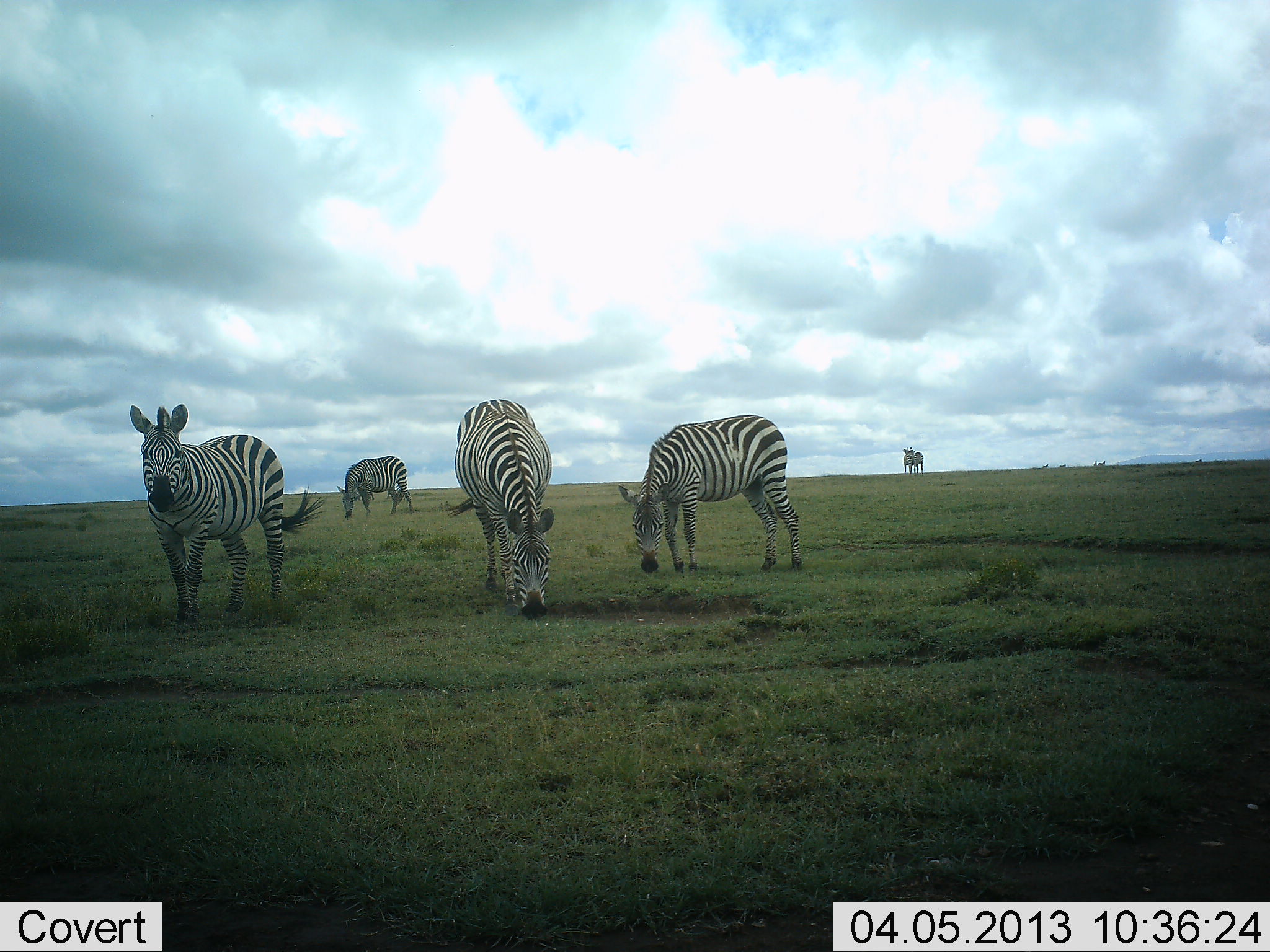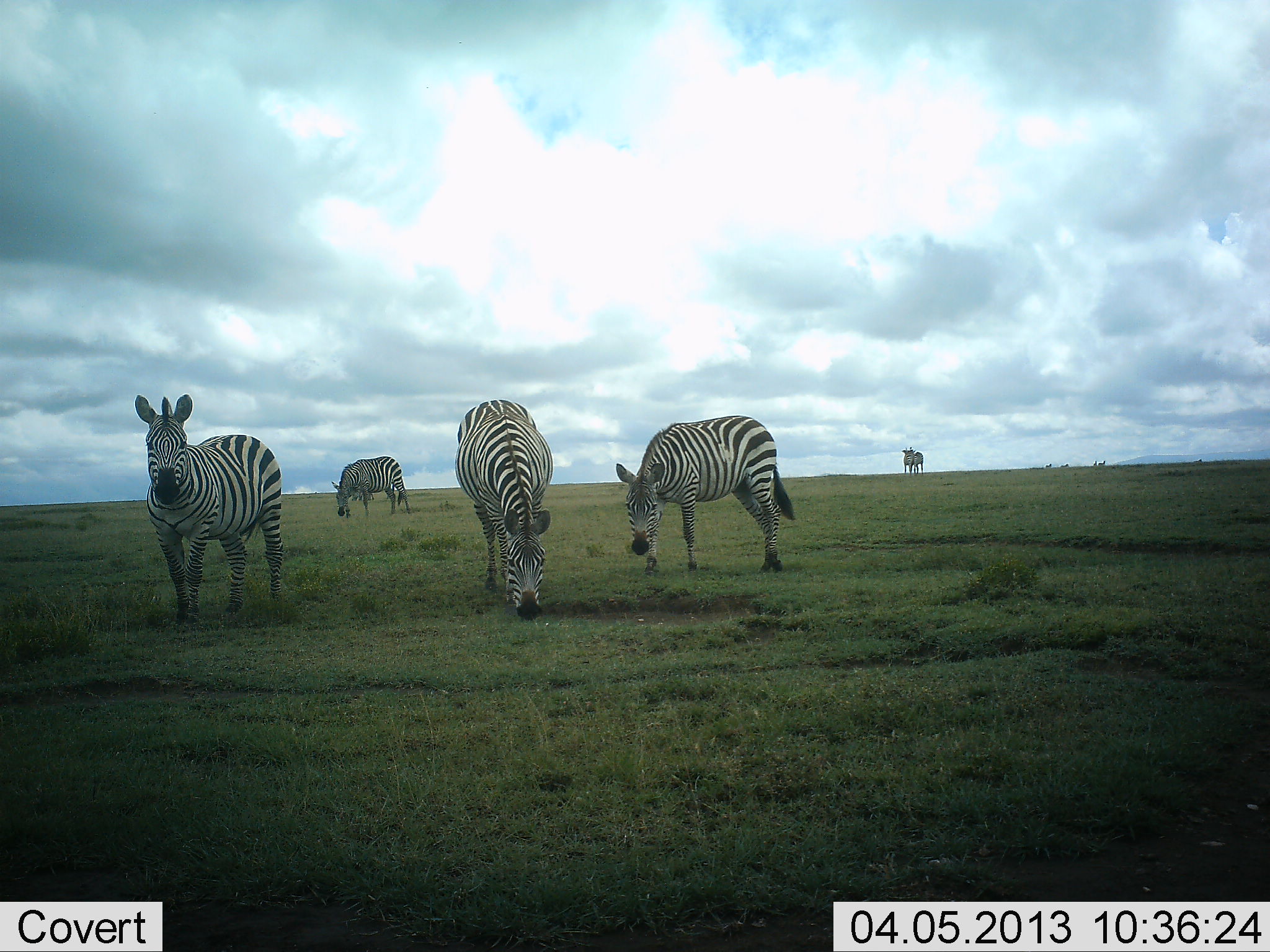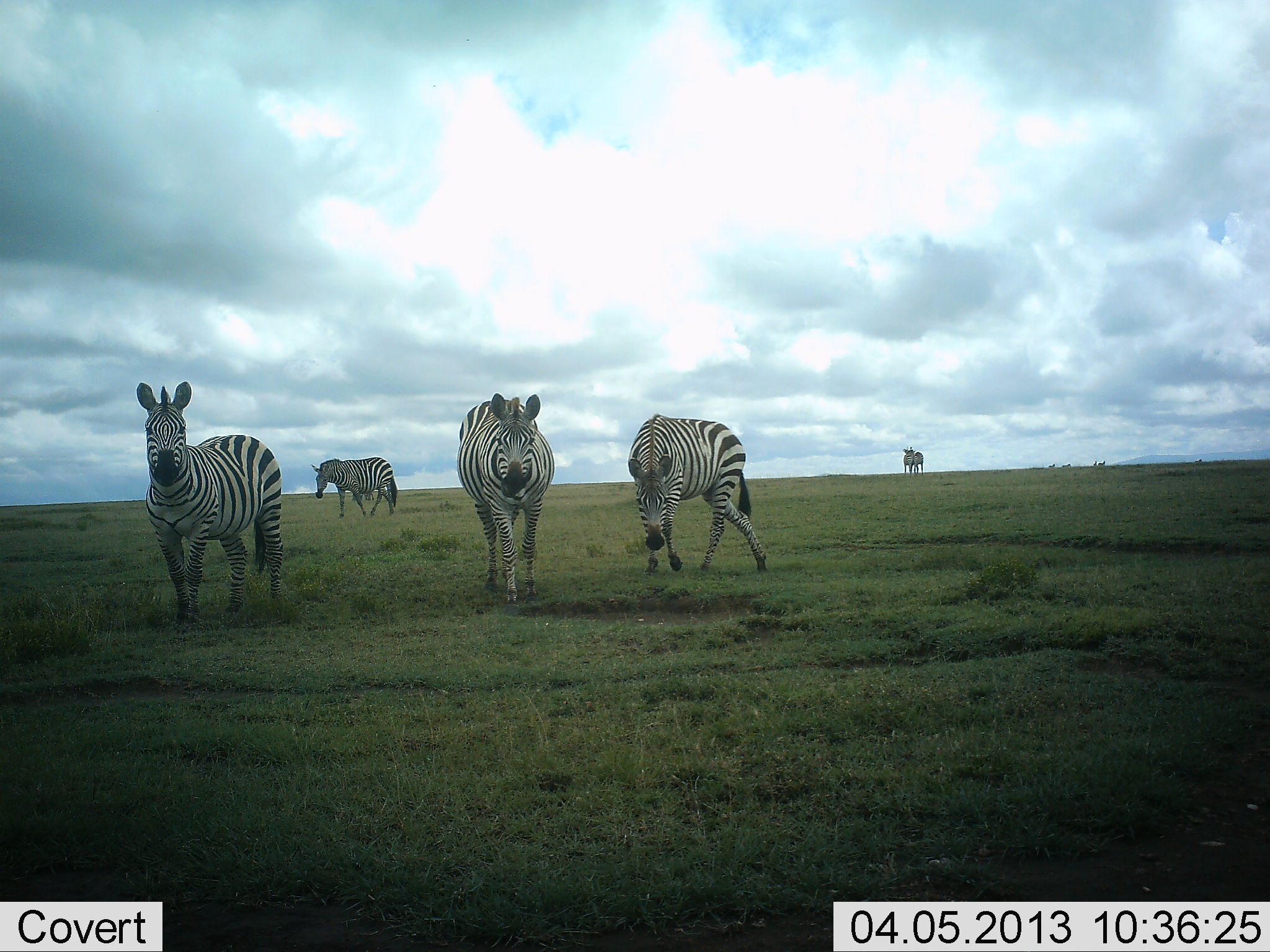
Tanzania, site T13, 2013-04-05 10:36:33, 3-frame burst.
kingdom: Animalia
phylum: Chordata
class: Mammalia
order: Perissodactyla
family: Equidae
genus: Equus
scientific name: Equus quagga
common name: plains zebra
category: zebra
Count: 5.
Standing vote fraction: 84%.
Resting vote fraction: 5%.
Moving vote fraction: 26%.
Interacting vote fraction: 0%.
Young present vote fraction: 0%.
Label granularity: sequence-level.